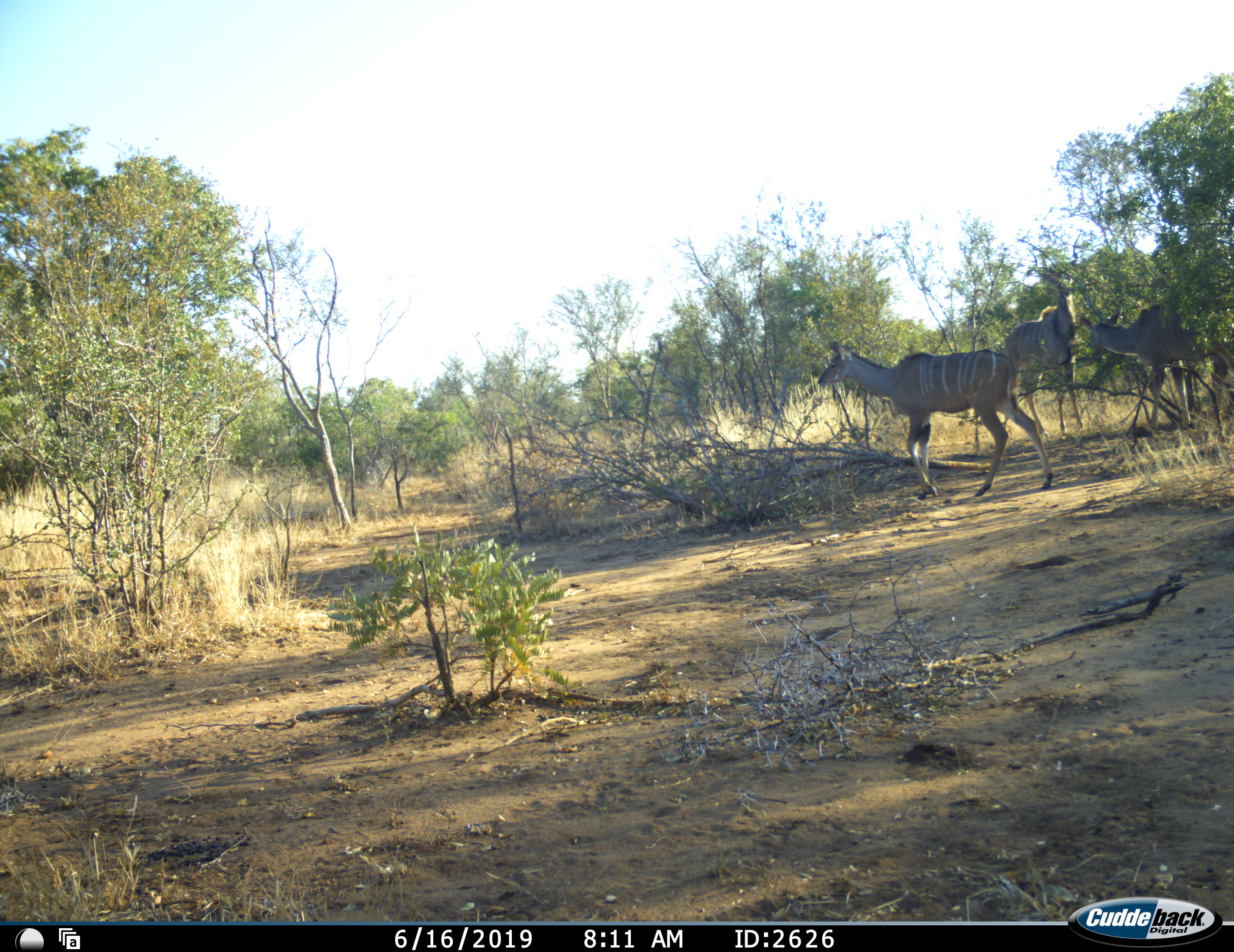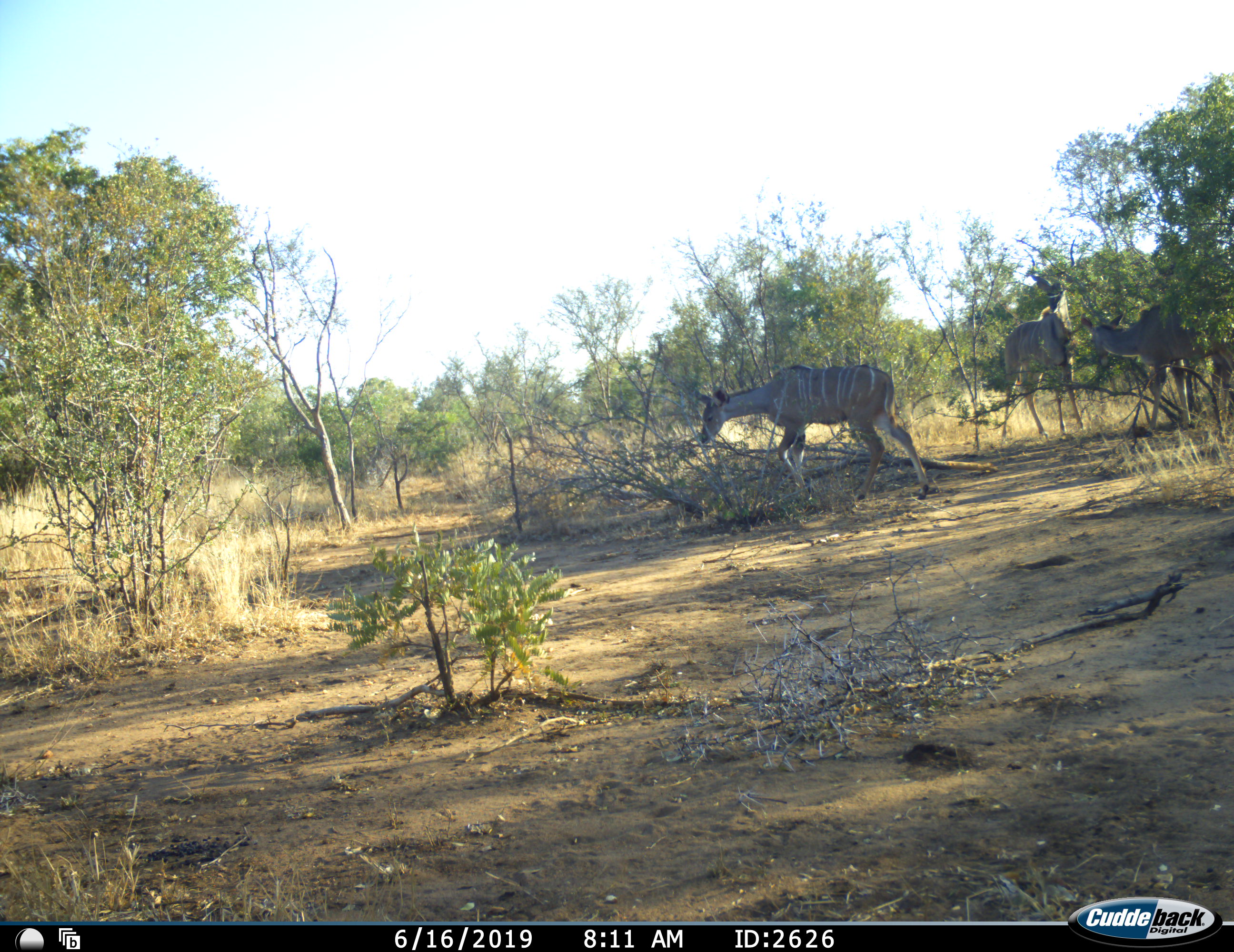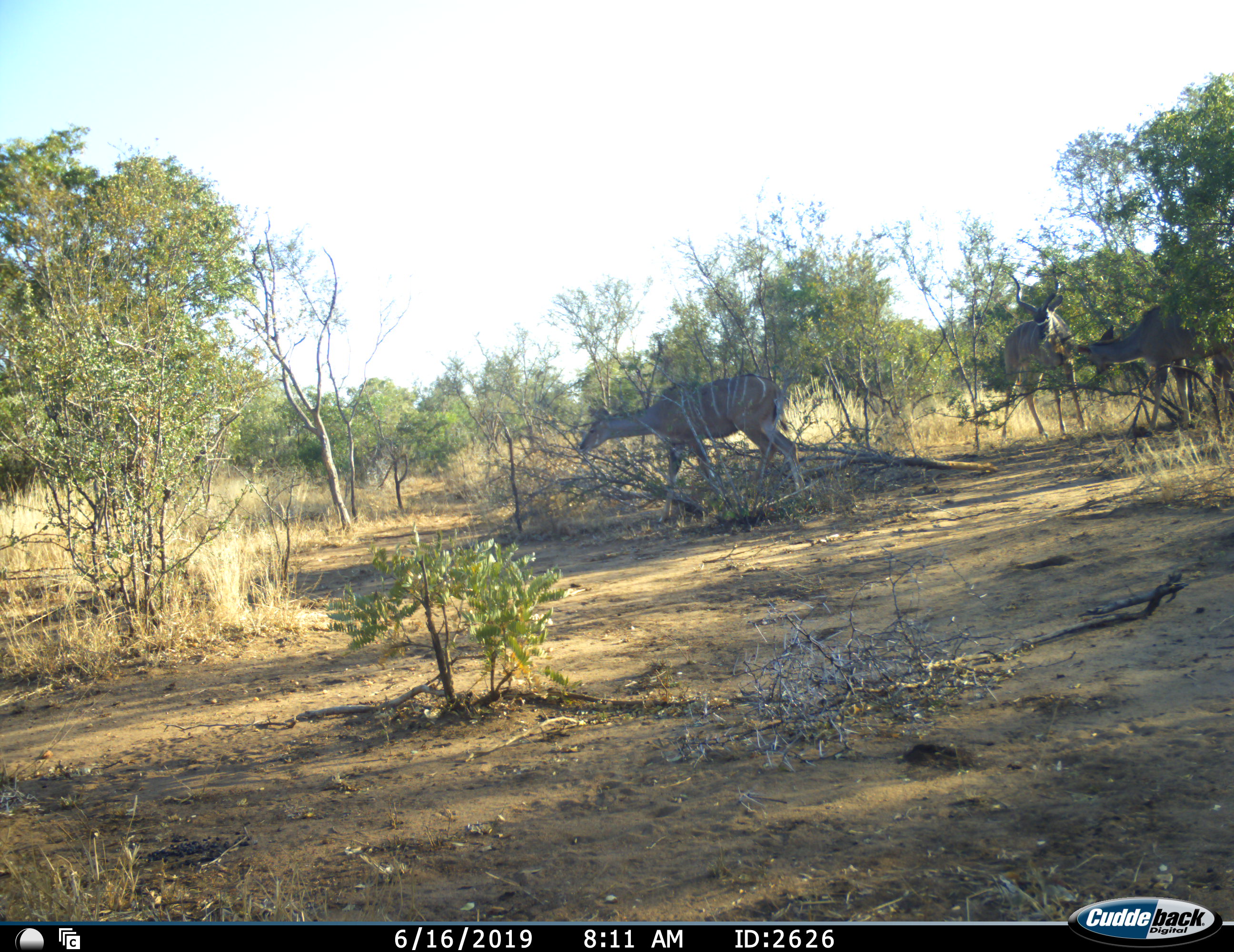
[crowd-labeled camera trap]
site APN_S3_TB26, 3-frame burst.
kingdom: Animalia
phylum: Chordata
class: Mammalia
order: Artiodactyla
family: Bovidae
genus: Tragelaphus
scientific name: Tragelaphus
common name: kudu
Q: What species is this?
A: Kudu (Tragelaphus).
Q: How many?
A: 3.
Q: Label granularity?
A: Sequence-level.